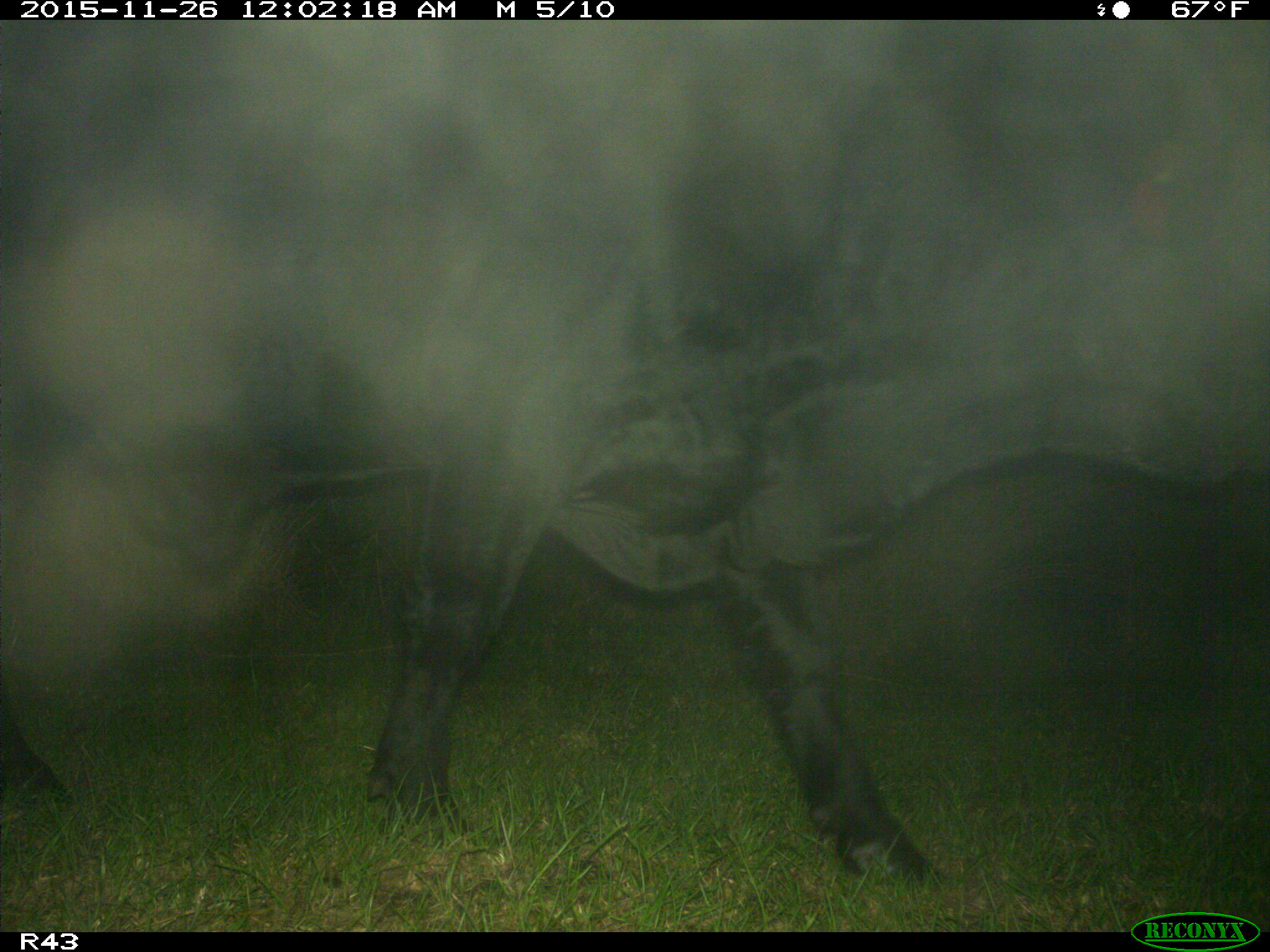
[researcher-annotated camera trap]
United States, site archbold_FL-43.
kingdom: Animalia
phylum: Chordata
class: Mammalia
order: Artiodactyla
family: Bovidae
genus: Bos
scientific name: Bos taurus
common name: domestic cow